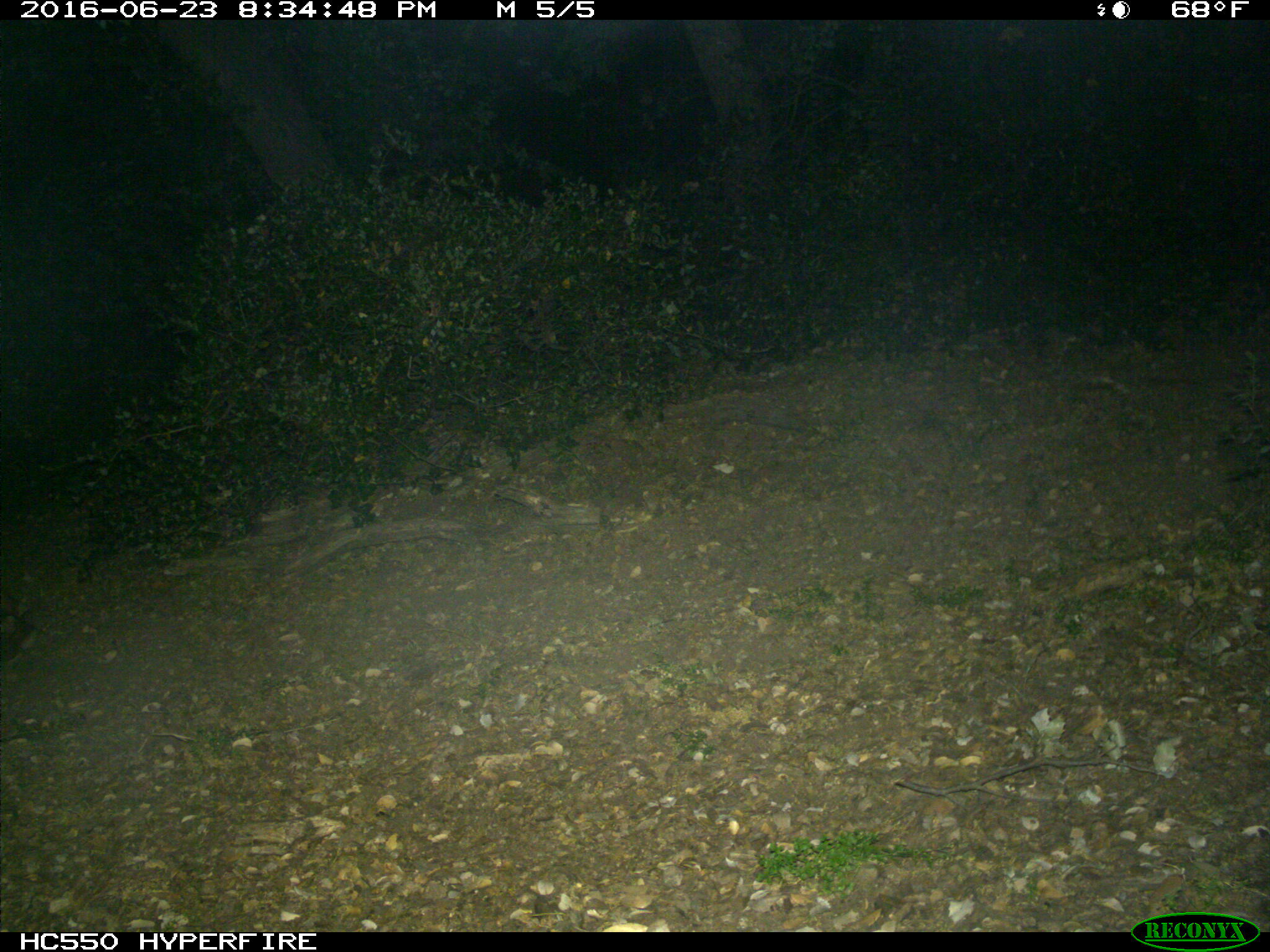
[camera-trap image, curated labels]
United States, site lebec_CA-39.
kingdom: Animalia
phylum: Chordata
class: Mammalia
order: Artiodactyla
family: Bovidae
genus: Bos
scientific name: Bos taurus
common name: domestic cow